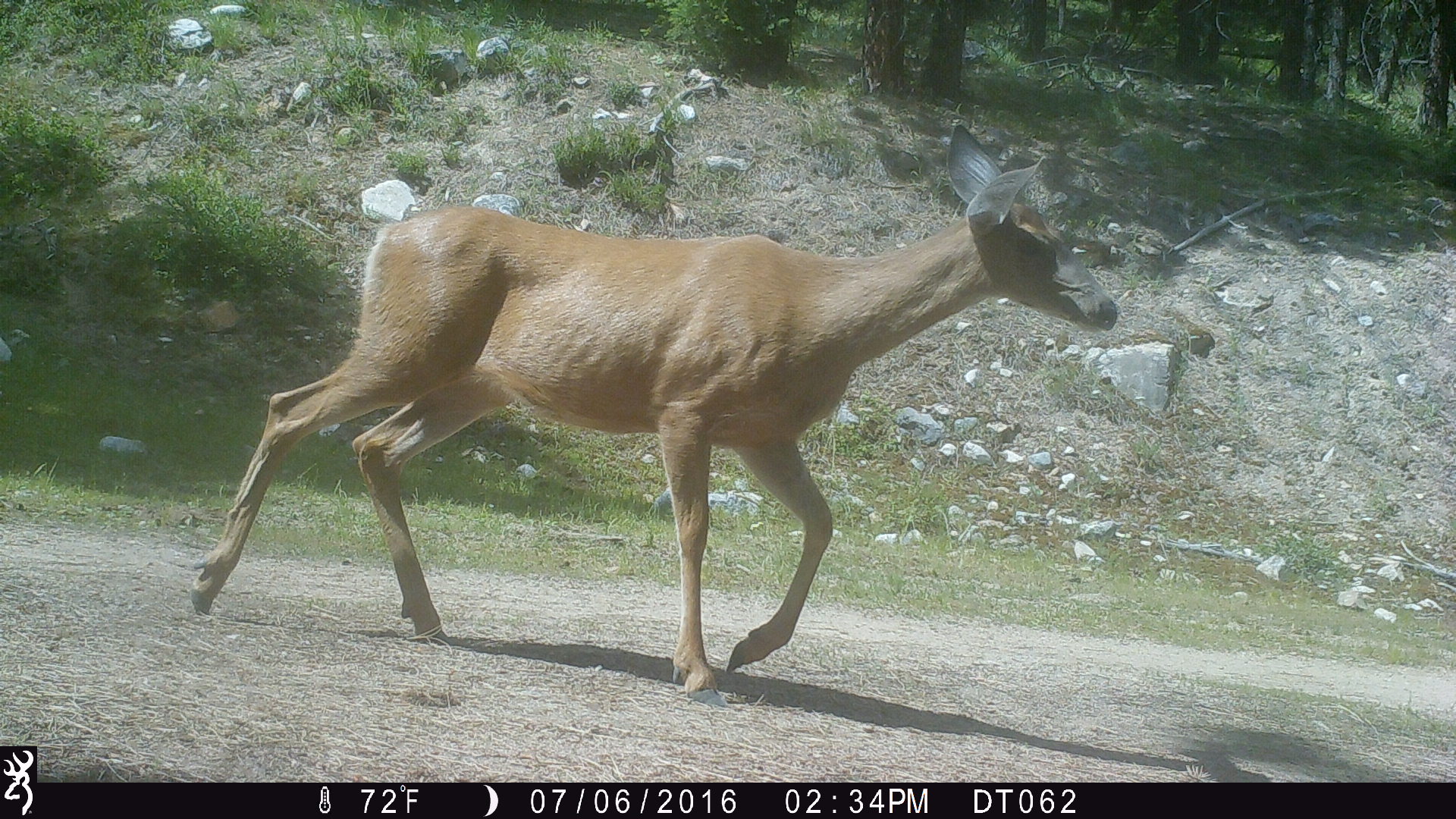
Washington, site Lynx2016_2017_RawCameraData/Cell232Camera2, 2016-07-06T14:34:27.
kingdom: Animalia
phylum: Chordata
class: Mammalia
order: Artiodactyla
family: Cervidae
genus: Odocoileus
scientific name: Odocoileus hemionus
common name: mule deer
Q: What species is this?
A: Odocoileus hemionus (mule deer).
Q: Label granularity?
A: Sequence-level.